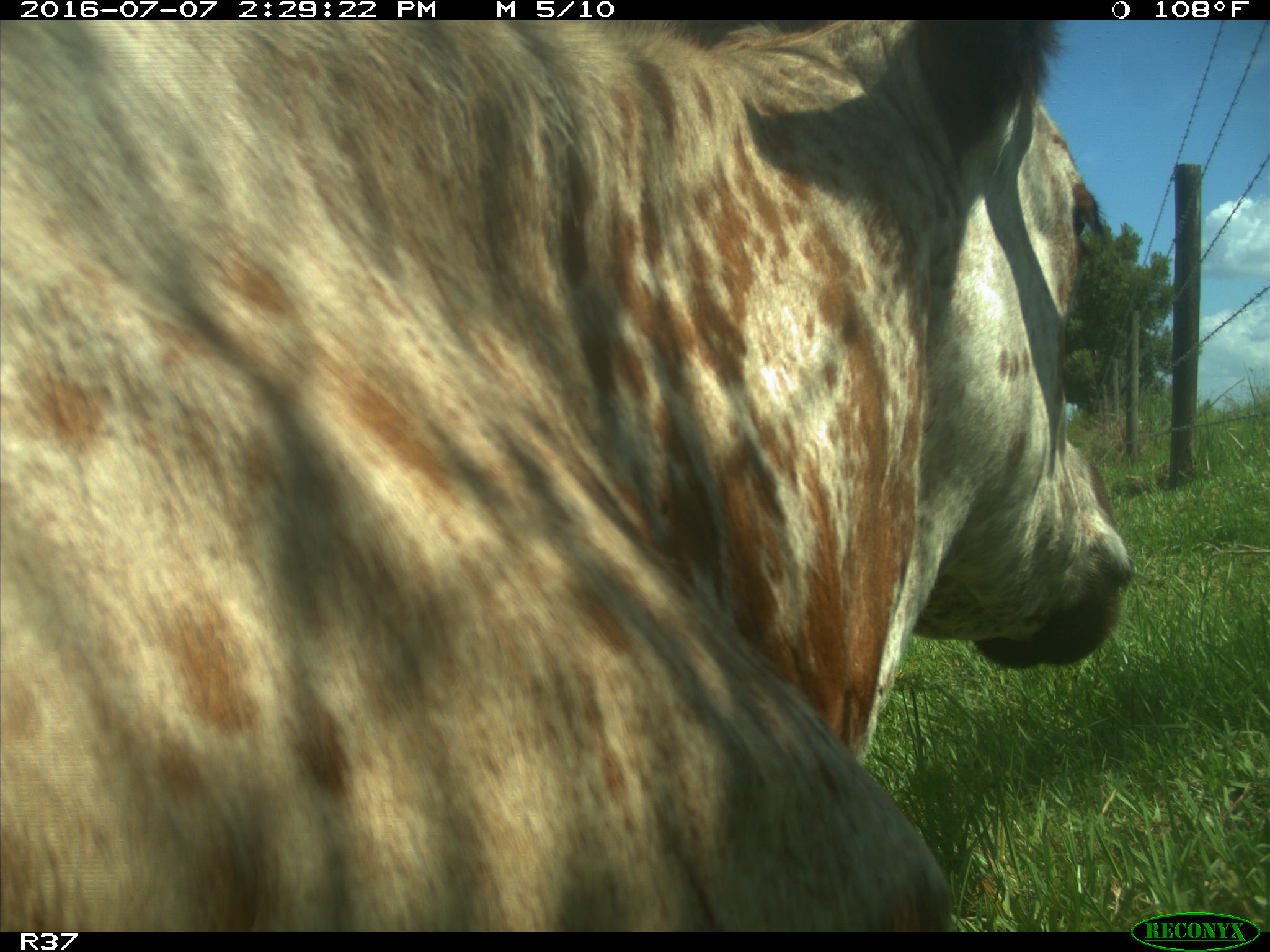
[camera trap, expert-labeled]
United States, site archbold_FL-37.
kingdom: Animalia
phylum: Chordata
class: Mammalia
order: Artiodactyla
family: Bovidae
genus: Bos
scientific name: Bos taurus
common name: domestic cow